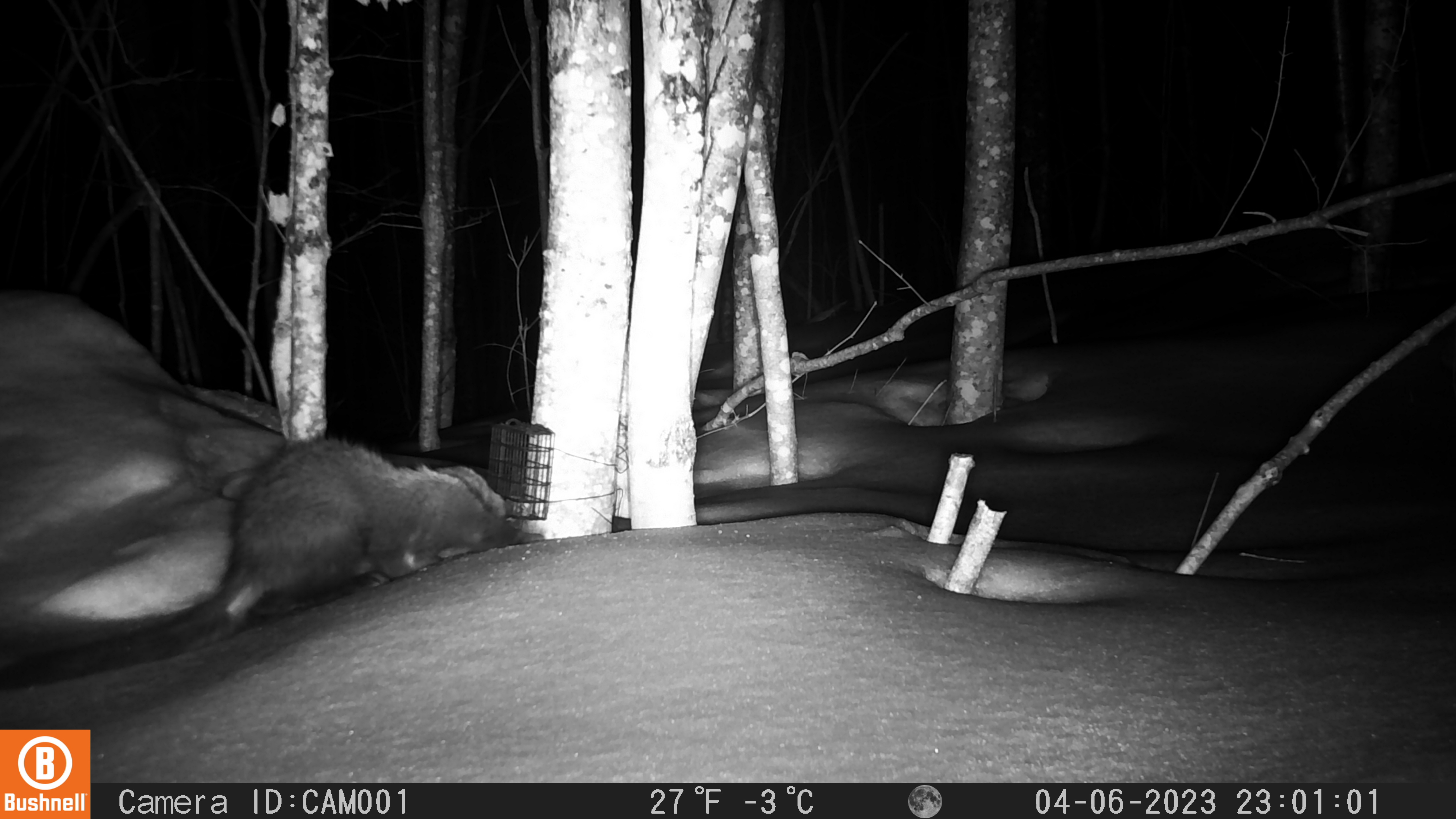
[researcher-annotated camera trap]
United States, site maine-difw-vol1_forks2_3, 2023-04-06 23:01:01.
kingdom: Animalia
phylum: Chordata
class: Mammalia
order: Carnivora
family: Mustelidae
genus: Pekania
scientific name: Pekania pennanti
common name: fisher